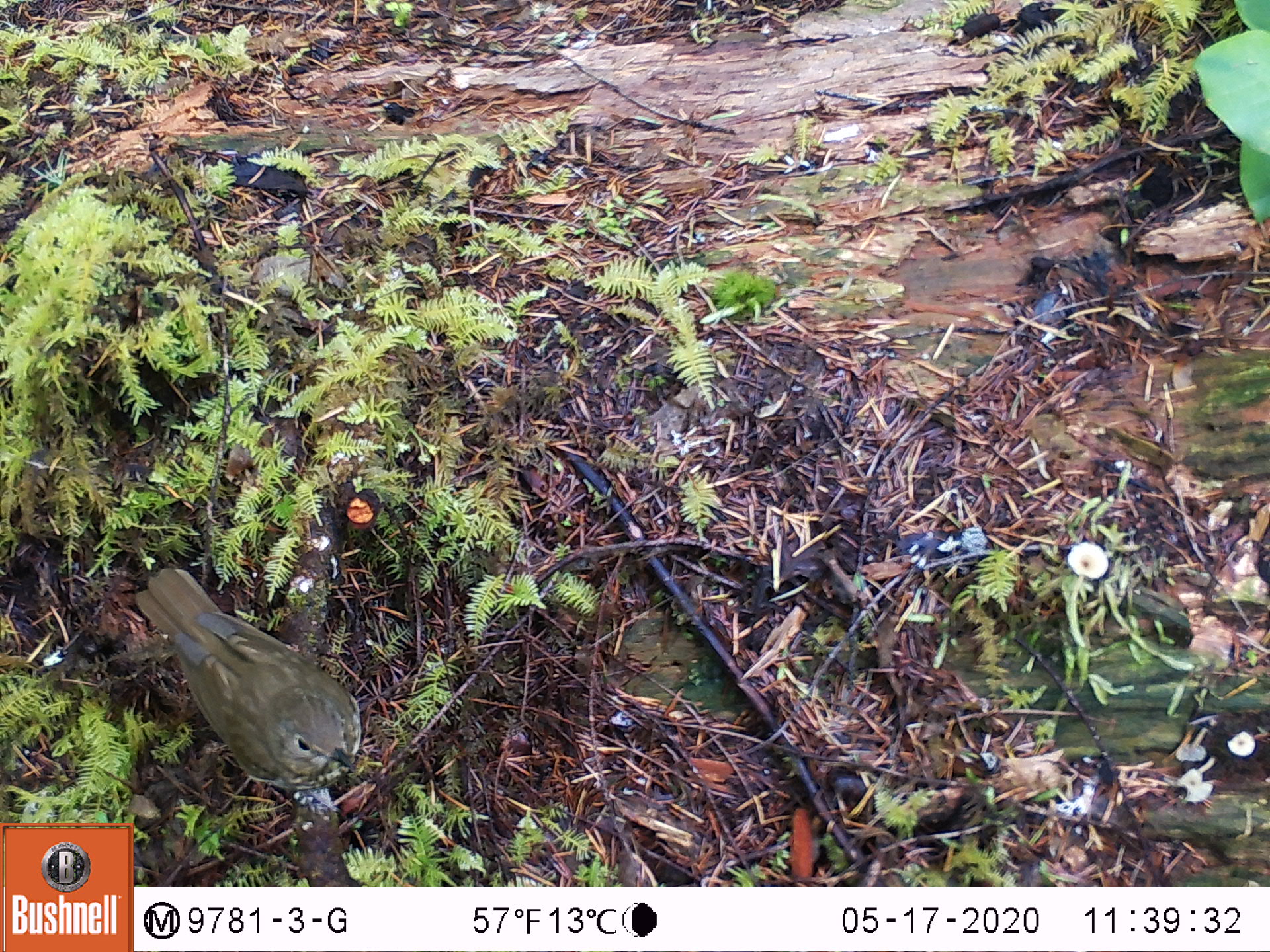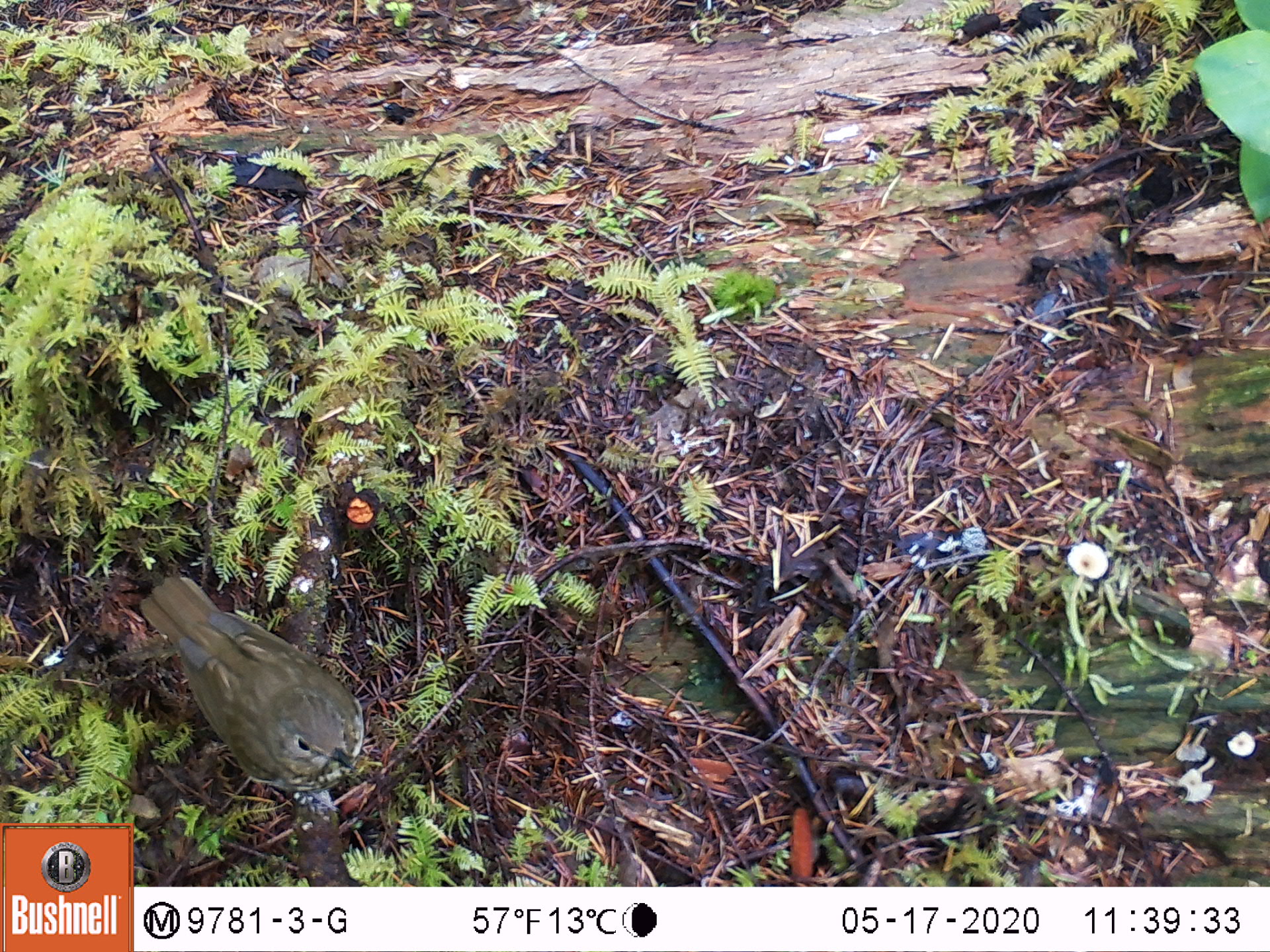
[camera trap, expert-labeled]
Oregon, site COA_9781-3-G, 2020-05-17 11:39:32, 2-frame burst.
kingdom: Animalia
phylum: Chordata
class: Aves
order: Passeriformes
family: Turdidae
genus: Catharus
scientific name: Catharus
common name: brown thrushes and nightingale-thrushes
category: catharus species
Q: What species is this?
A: Catharus species (brown thrushes and nightingale-thrushes) (Catharus).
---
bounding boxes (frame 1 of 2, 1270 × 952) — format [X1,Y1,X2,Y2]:
catharus species: [117,554,375,805]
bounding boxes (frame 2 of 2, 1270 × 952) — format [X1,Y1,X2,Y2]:
catharus species: [125,570,376,814]